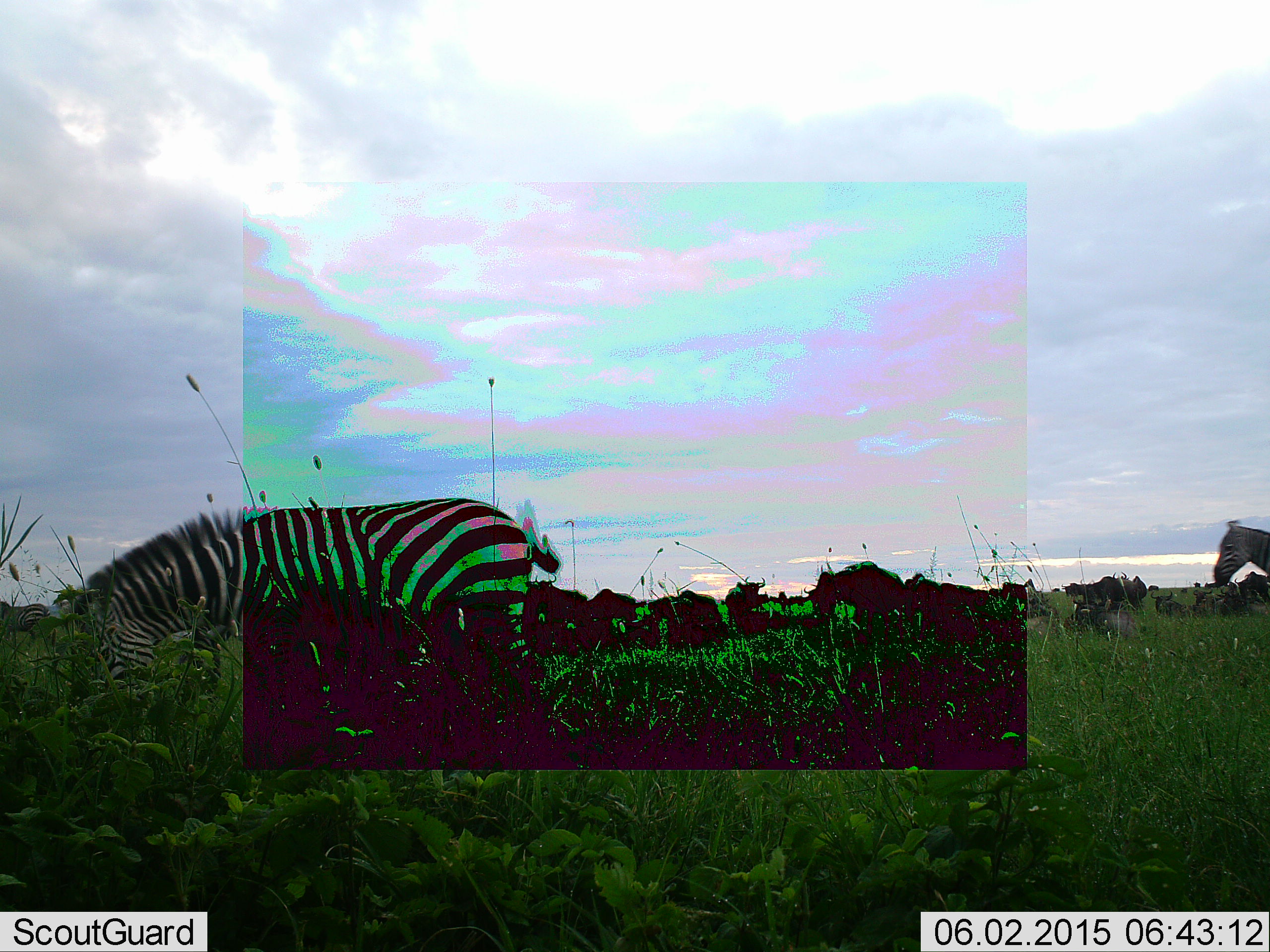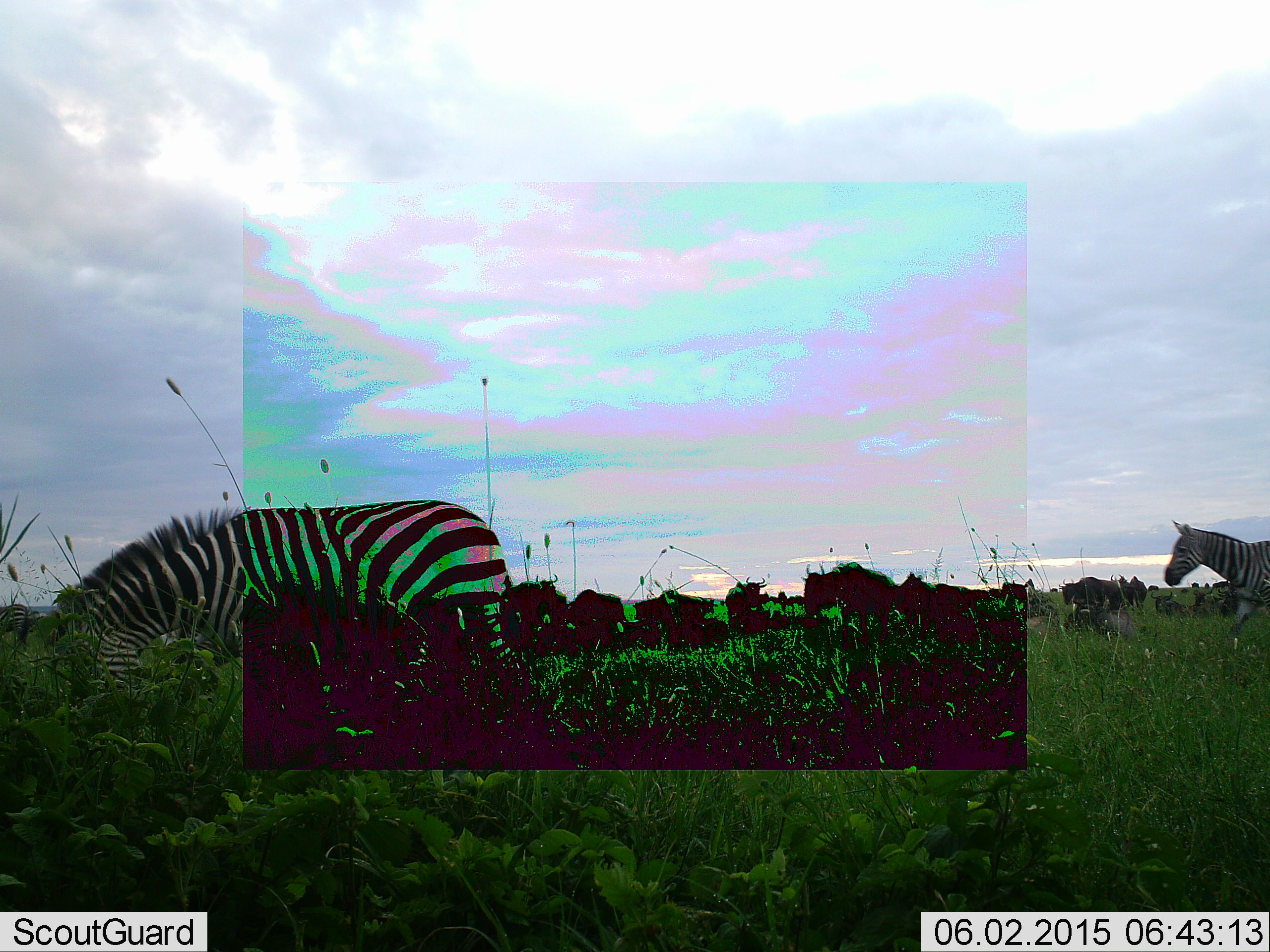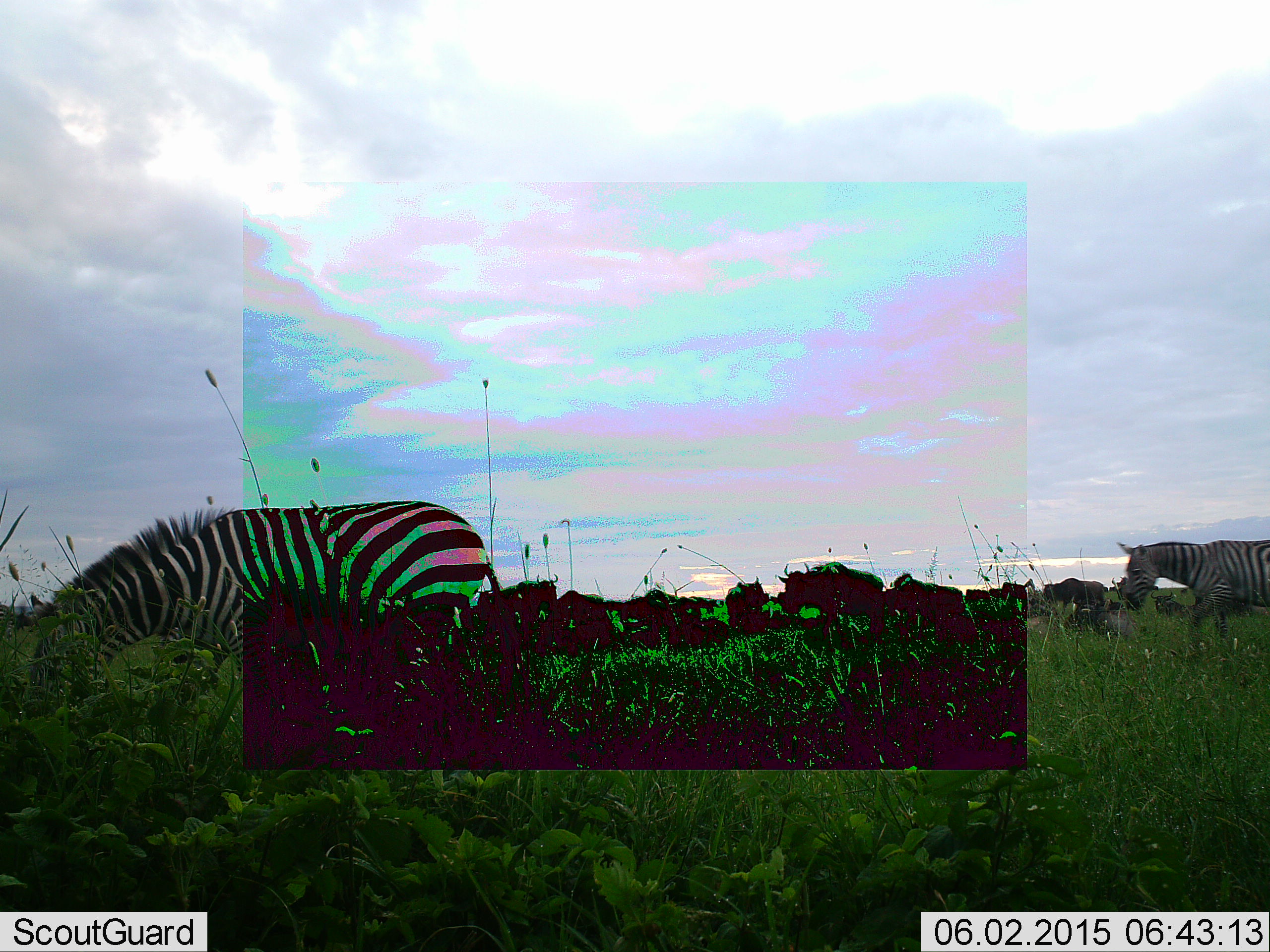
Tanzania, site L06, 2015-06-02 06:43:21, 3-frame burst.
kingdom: Animalia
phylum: Chordata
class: Mammalia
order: Artiodactyla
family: Bovidae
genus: Connochaetes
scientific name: Connochaetes taurinus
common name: blue wildebeest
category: wildebeest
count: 10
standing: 73%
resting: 45%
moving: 55%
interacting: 0%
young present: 0%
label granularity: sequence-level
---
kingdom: Animalia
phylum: Chordata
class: Mammalia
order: Perissodactyla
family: Equidae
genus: Equus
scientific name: Equus quagga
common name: plains zebra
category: zebra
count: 2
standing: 30%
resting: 0%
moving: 90%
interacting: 0%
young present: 0%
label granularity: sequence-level